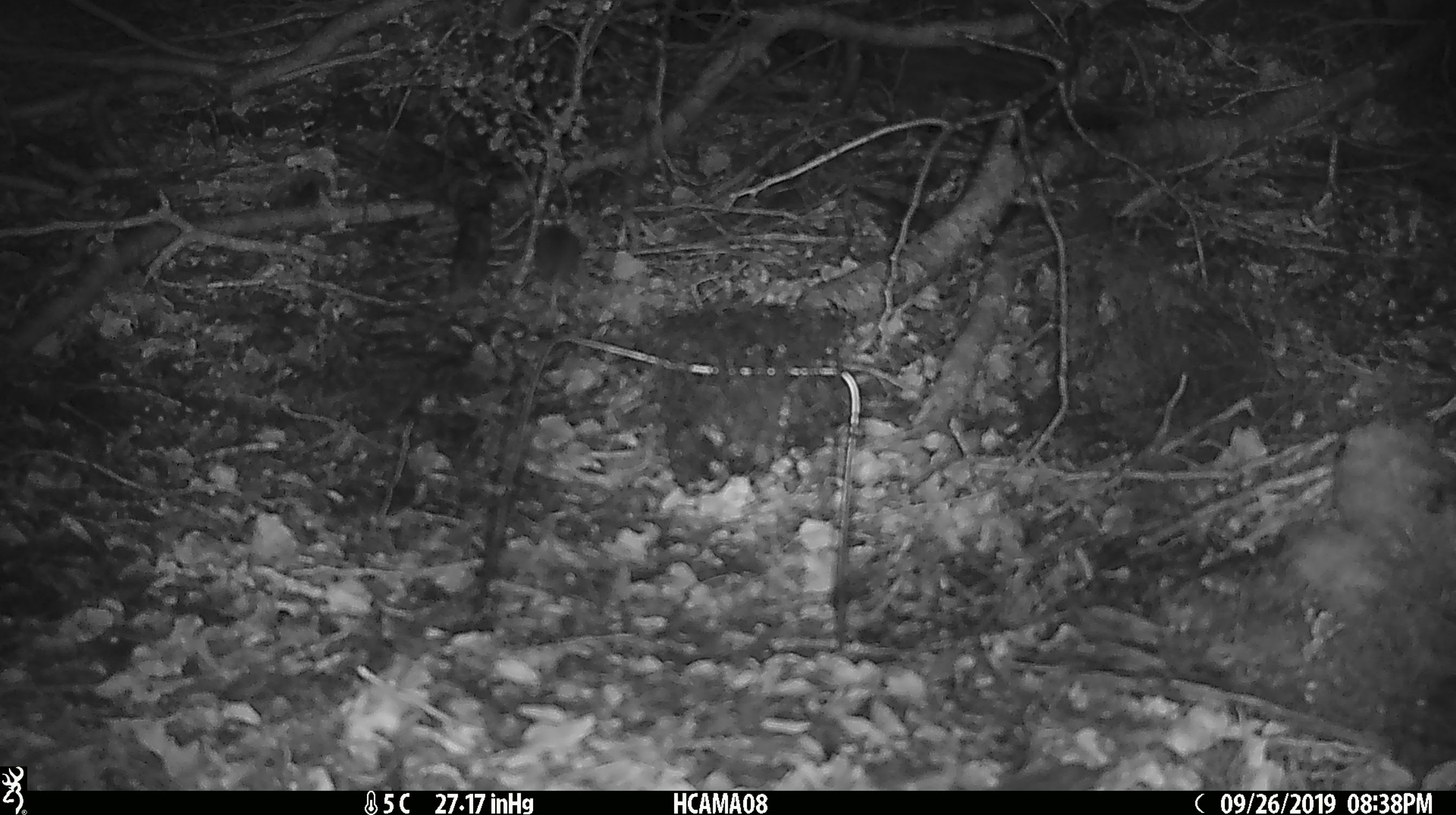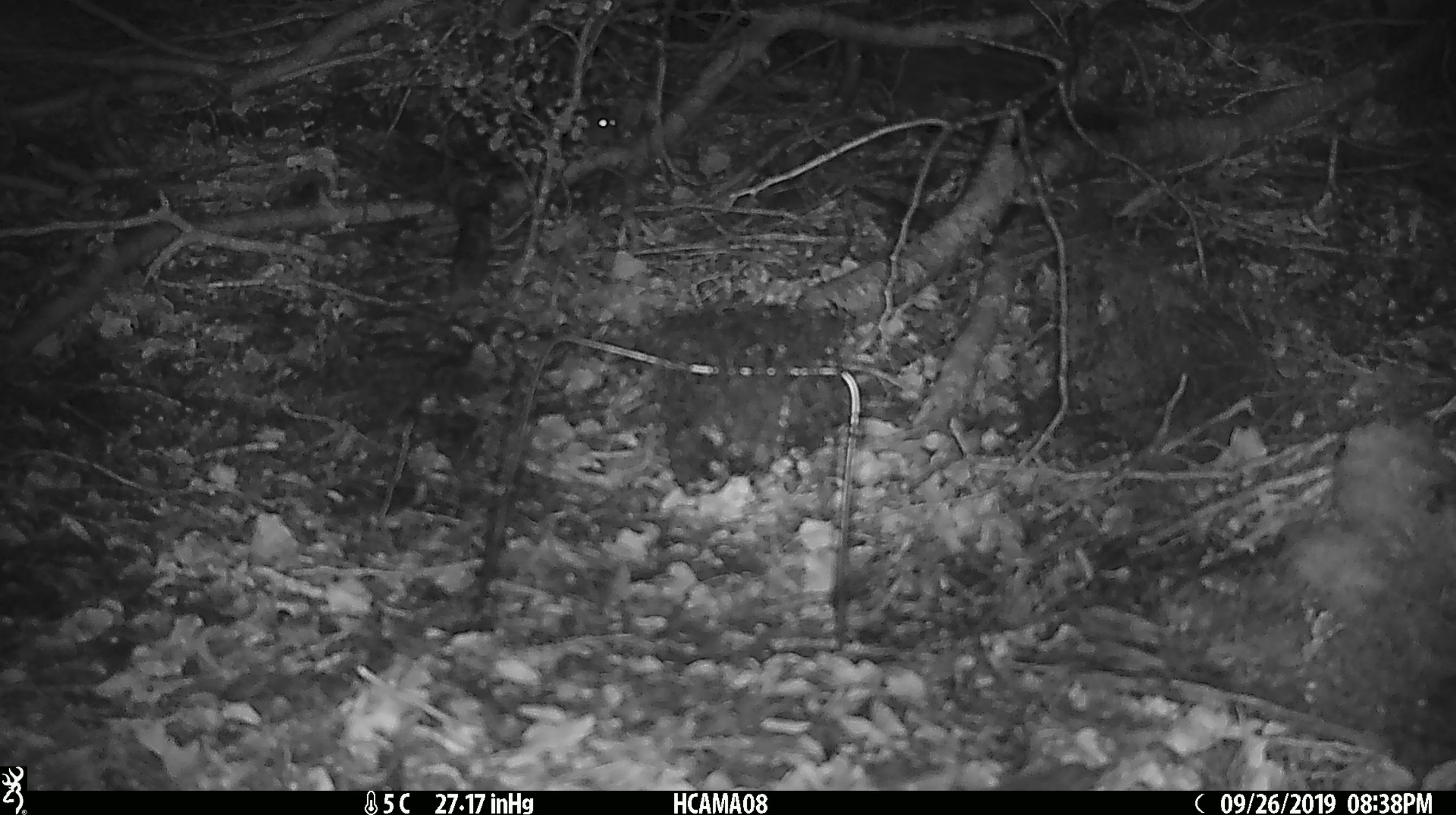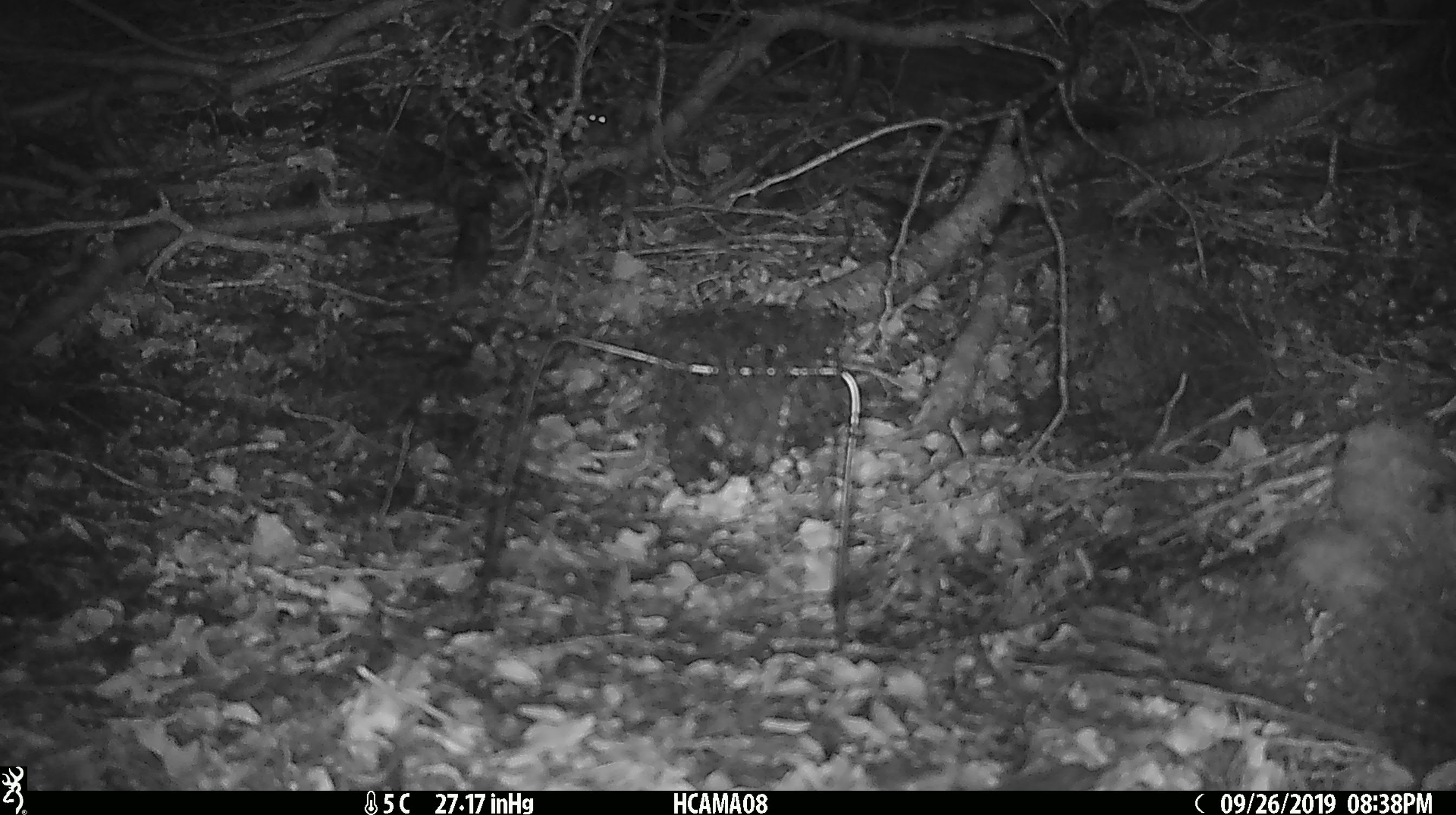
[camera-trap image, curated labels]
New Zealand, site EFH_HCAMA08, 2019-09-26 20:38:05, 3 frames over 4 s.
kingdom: Animalia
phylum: Chordata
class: Mammalia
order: Rodentia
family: Muridae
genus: Mus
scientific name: Mus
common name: mouse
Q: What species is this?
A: Mouse (Mus).